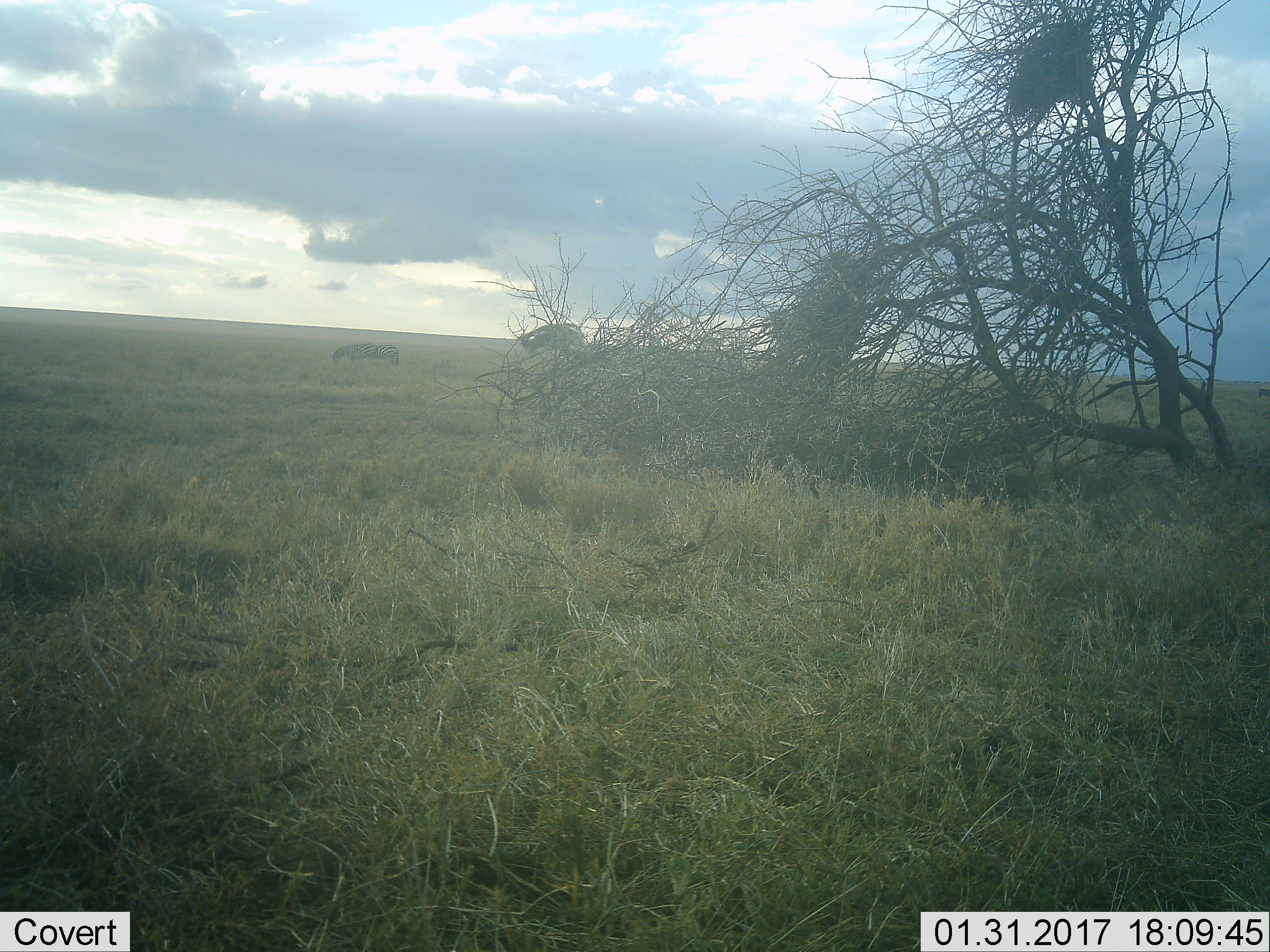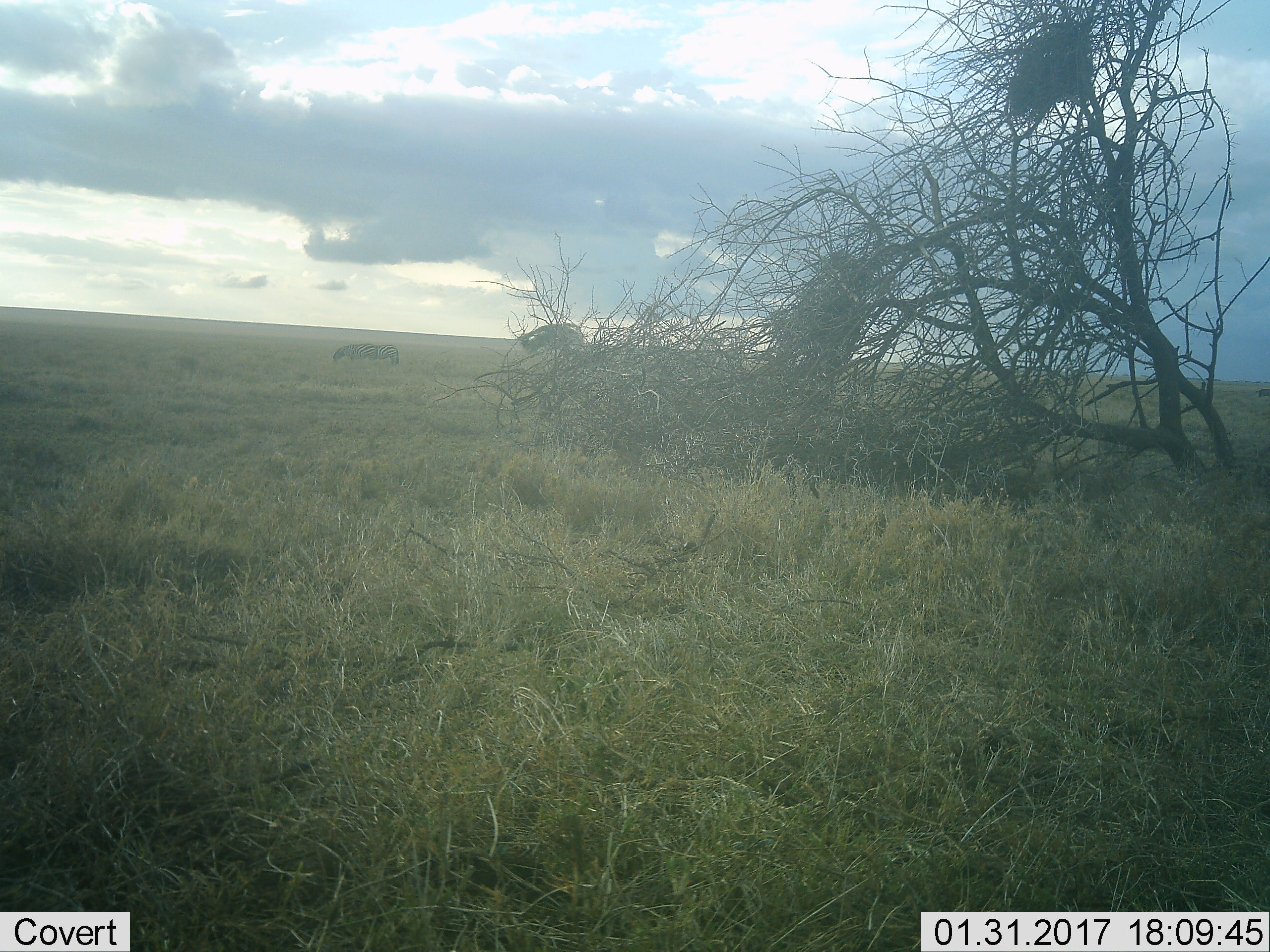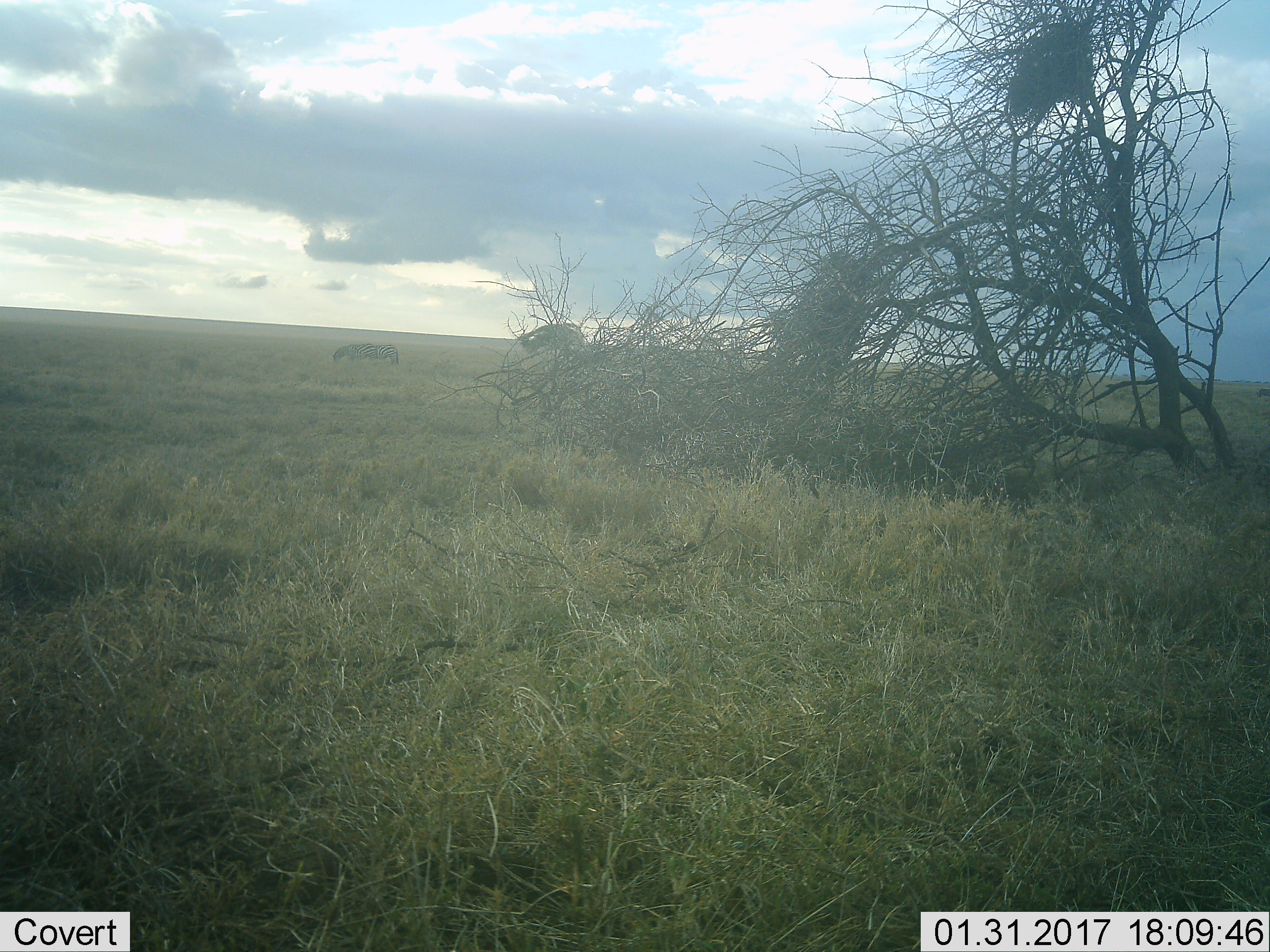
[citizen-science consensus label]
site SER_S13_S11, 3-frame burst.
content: unidentified animal